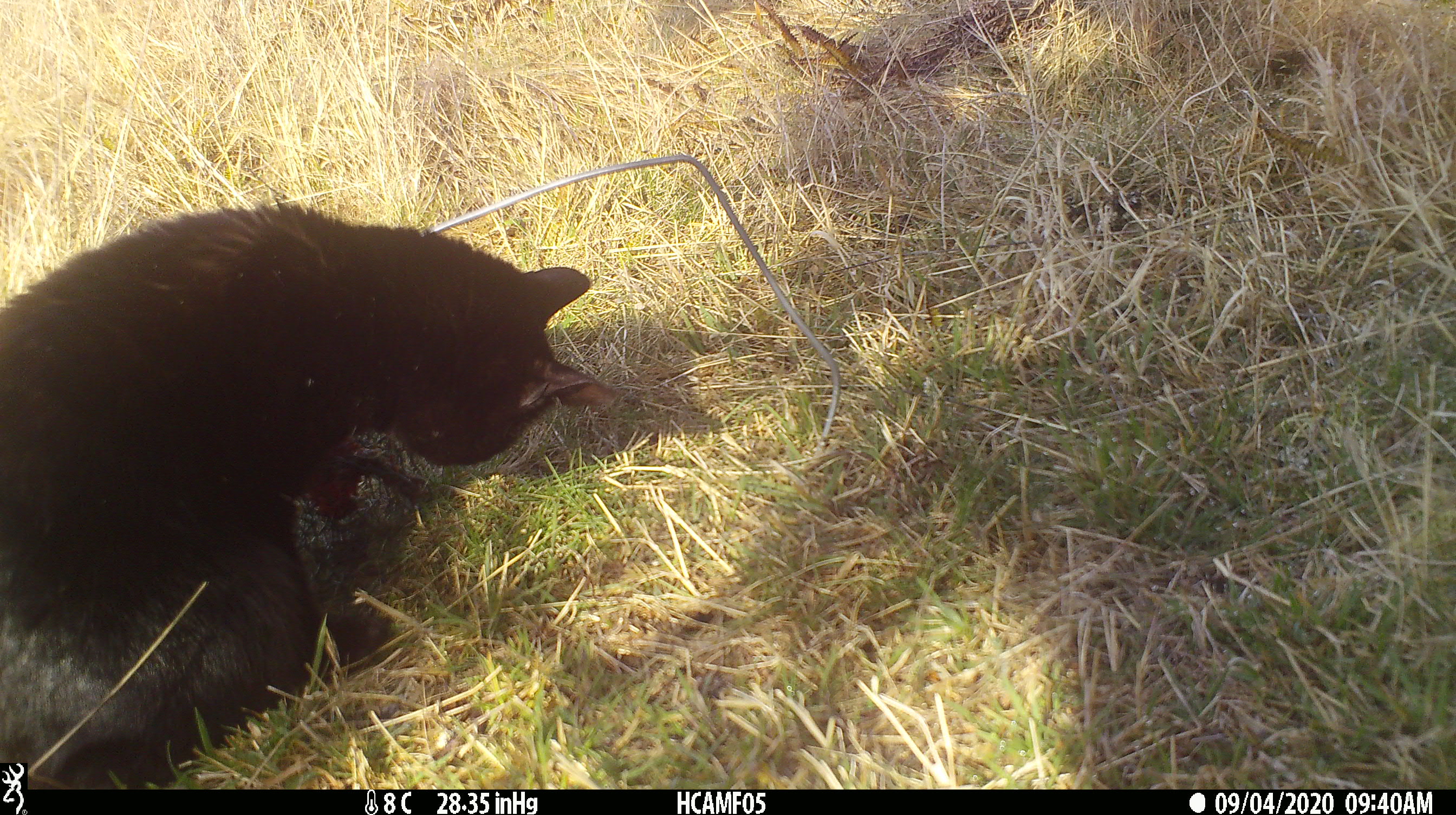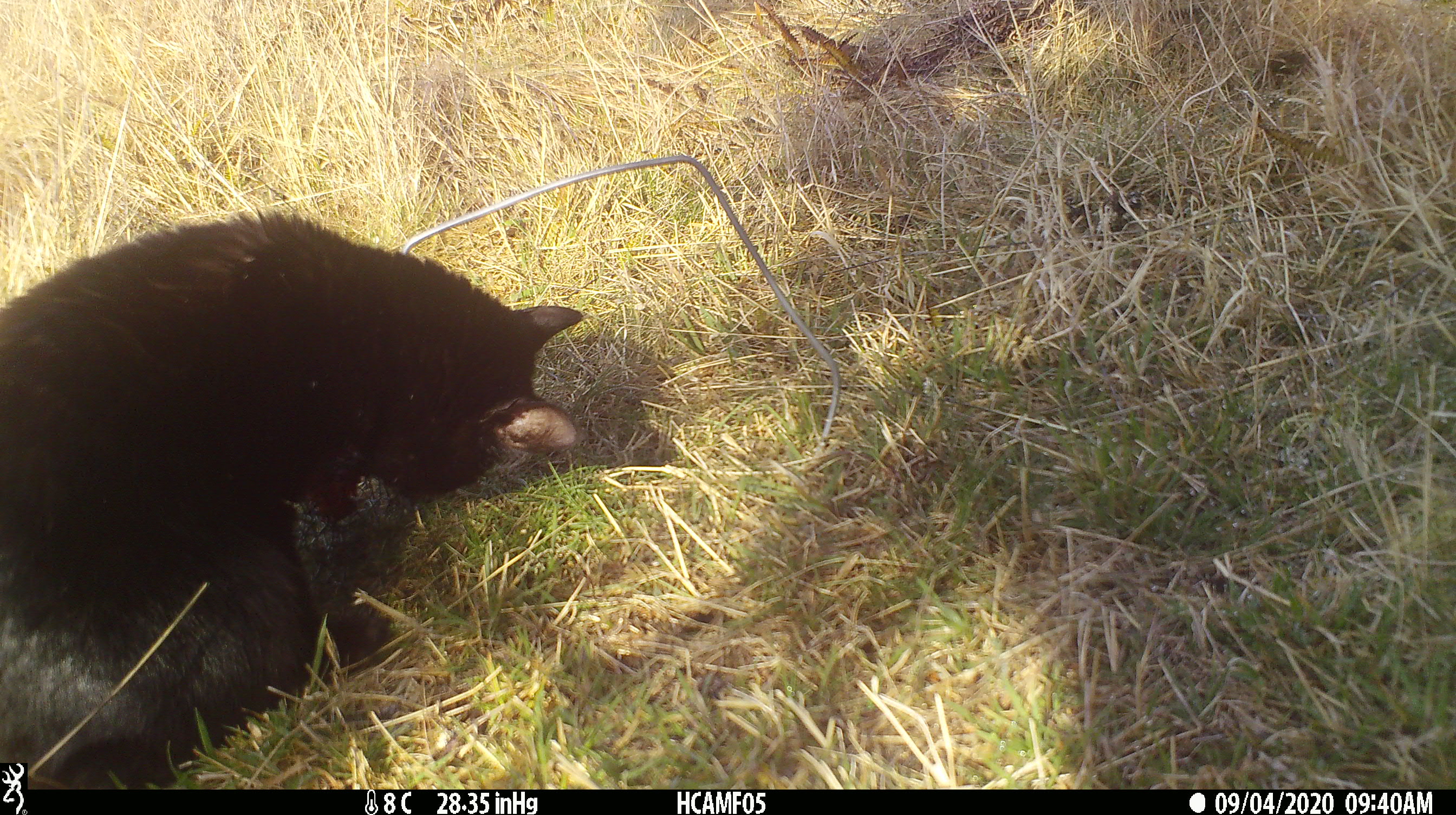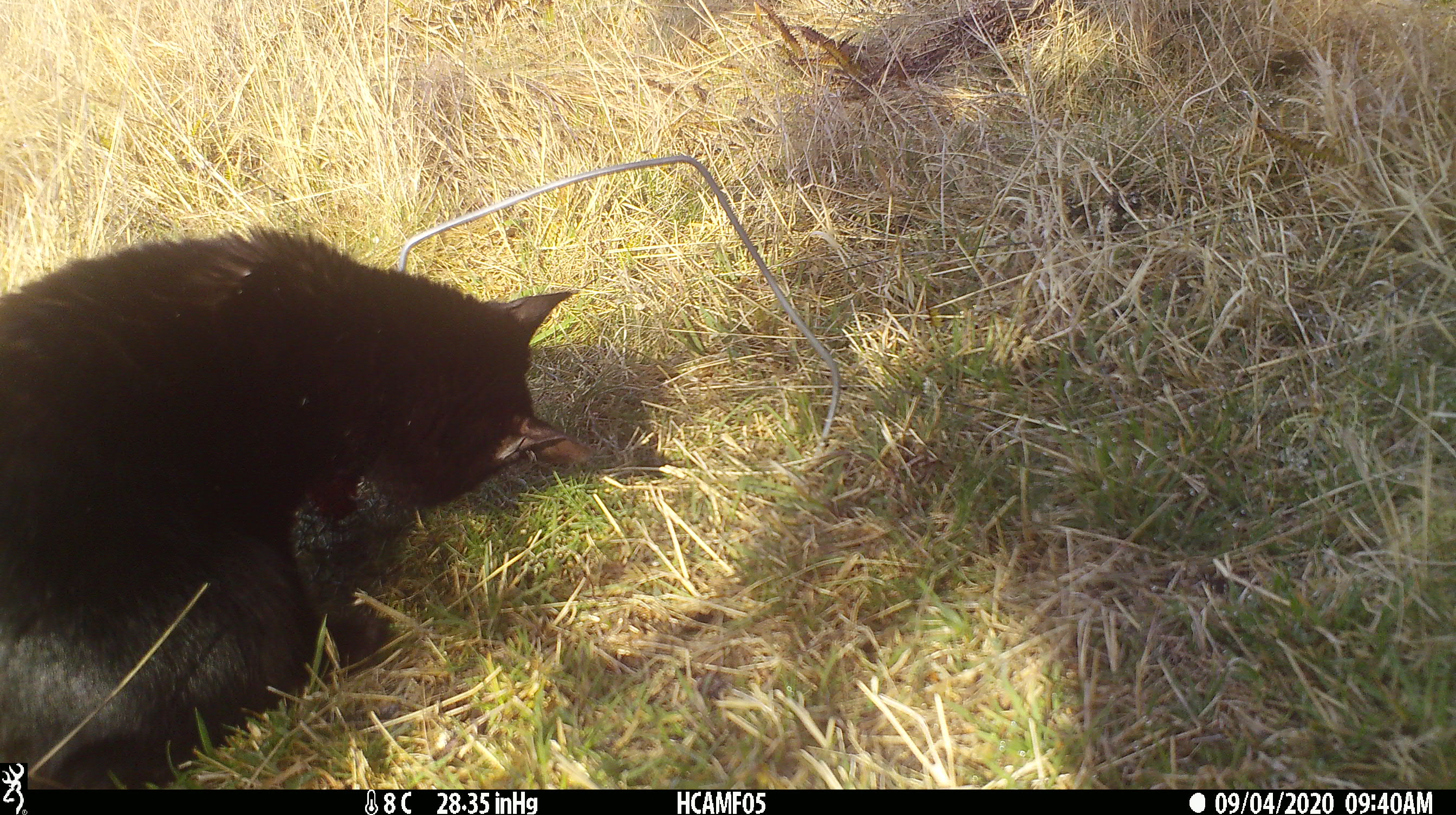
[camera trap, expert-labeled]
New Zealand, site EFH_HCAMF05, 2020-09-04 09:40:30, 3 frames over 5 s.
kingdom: Animalia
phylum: Chordata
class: Mammalia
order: Carnivora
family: Felidae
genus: Felis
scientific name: Felis catus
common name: domestic cat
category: cat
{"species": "cat (domestic cat) (Felis catus)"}